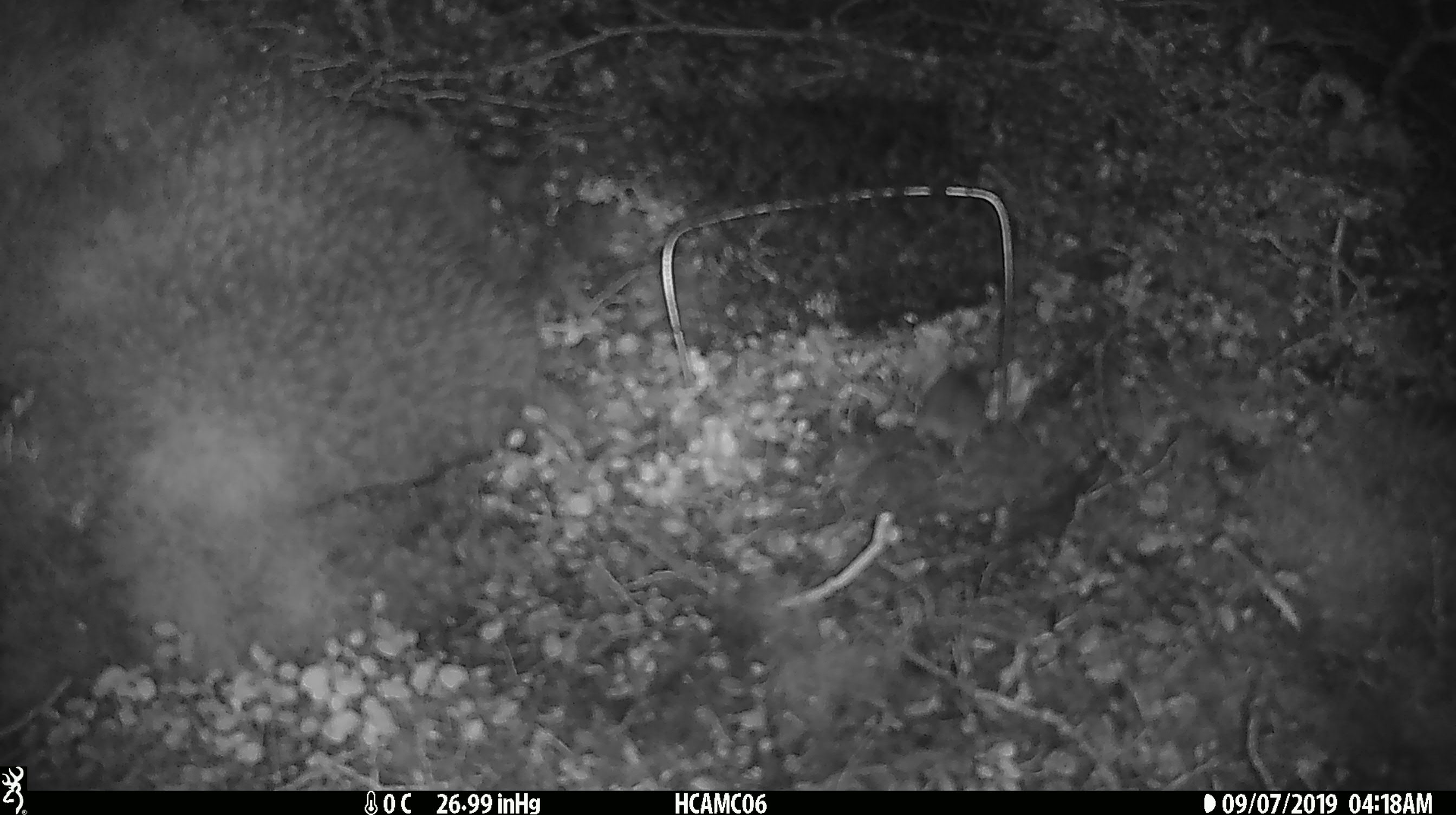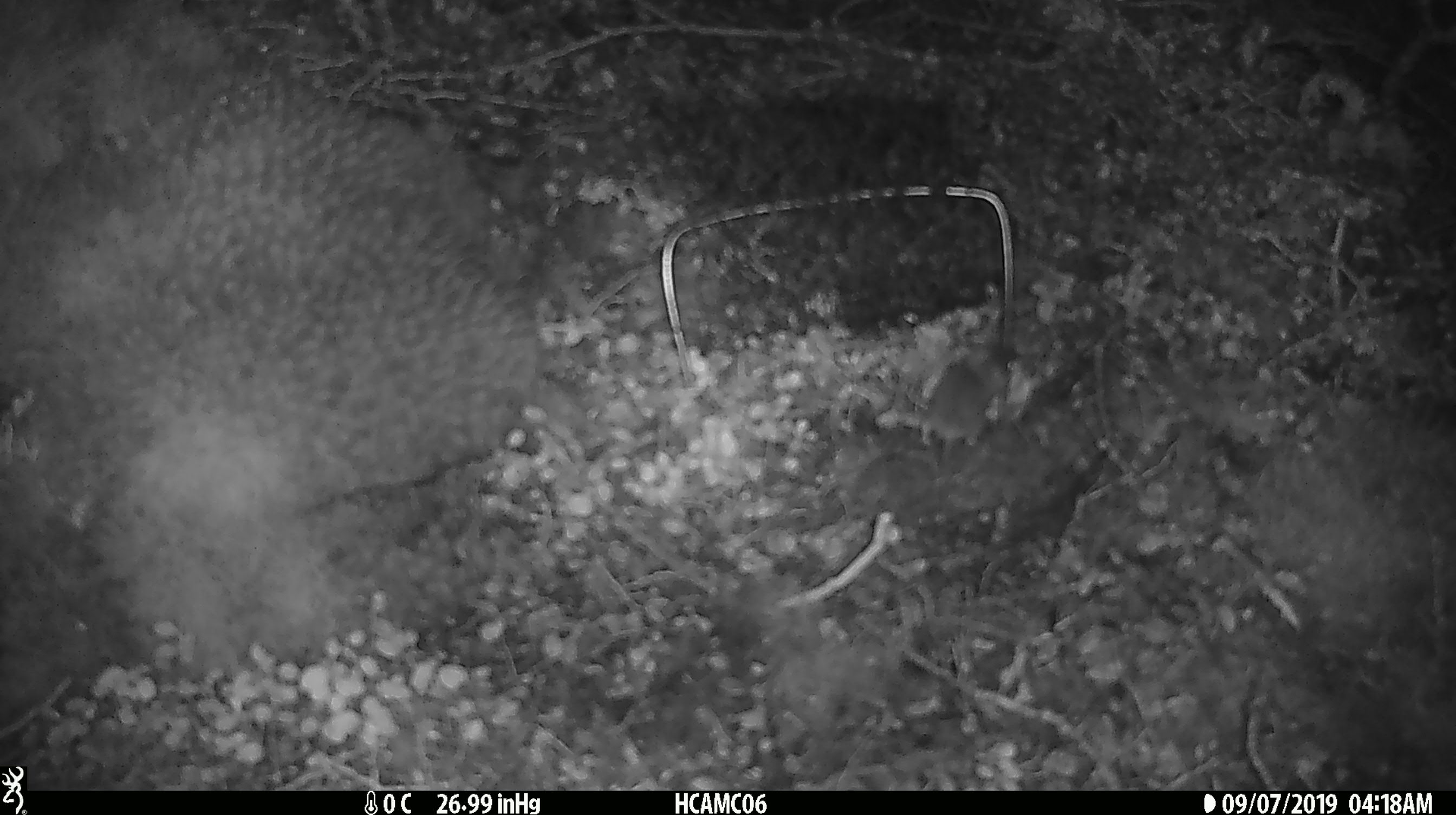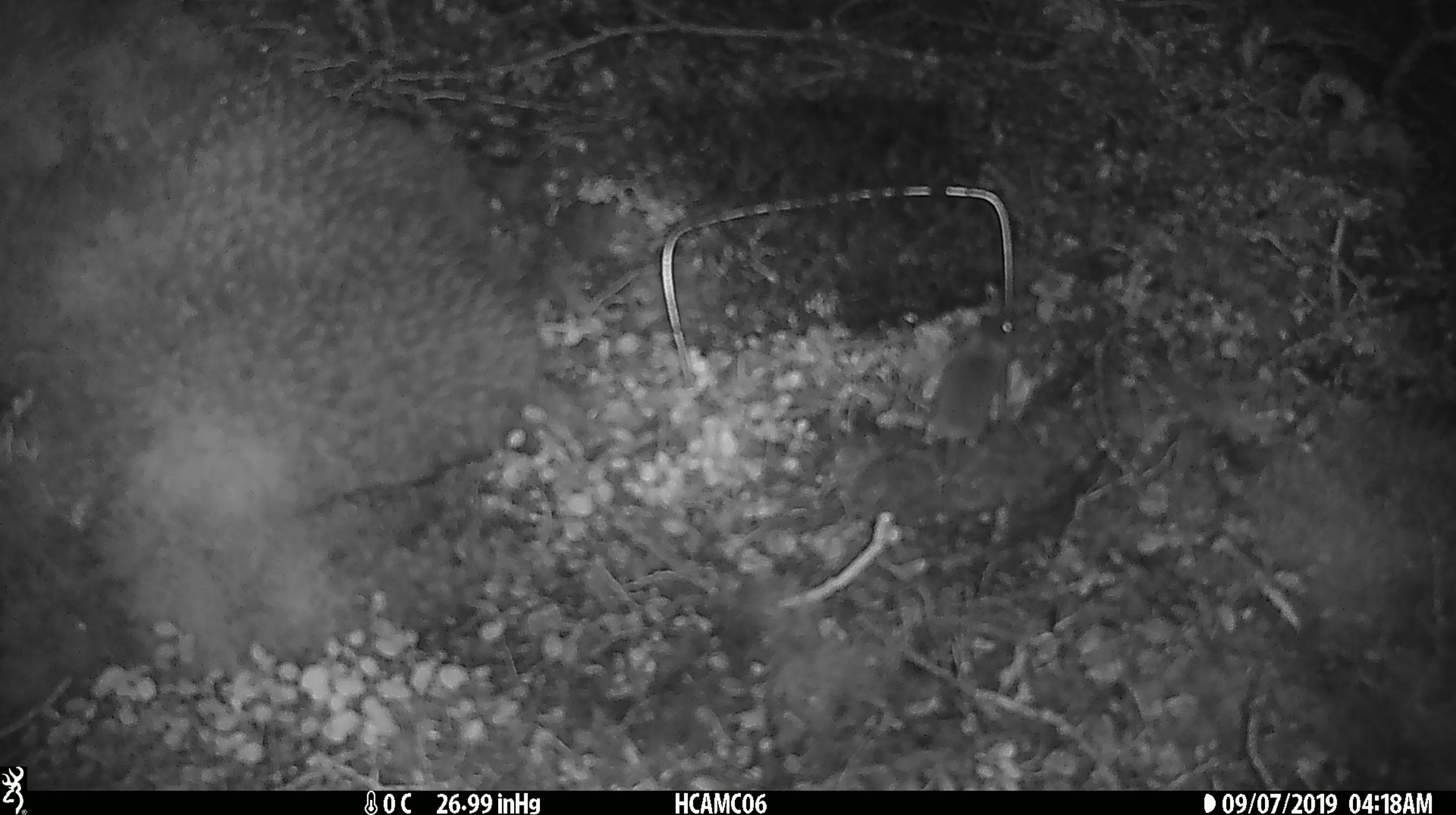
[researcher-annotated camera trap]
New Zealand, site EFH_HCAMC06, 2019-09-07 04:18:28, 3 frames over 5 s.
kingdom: Animalia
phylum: Chordata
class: Mammalia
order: Rodentia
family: Muridae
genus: Mus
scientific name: Mus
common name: mouse